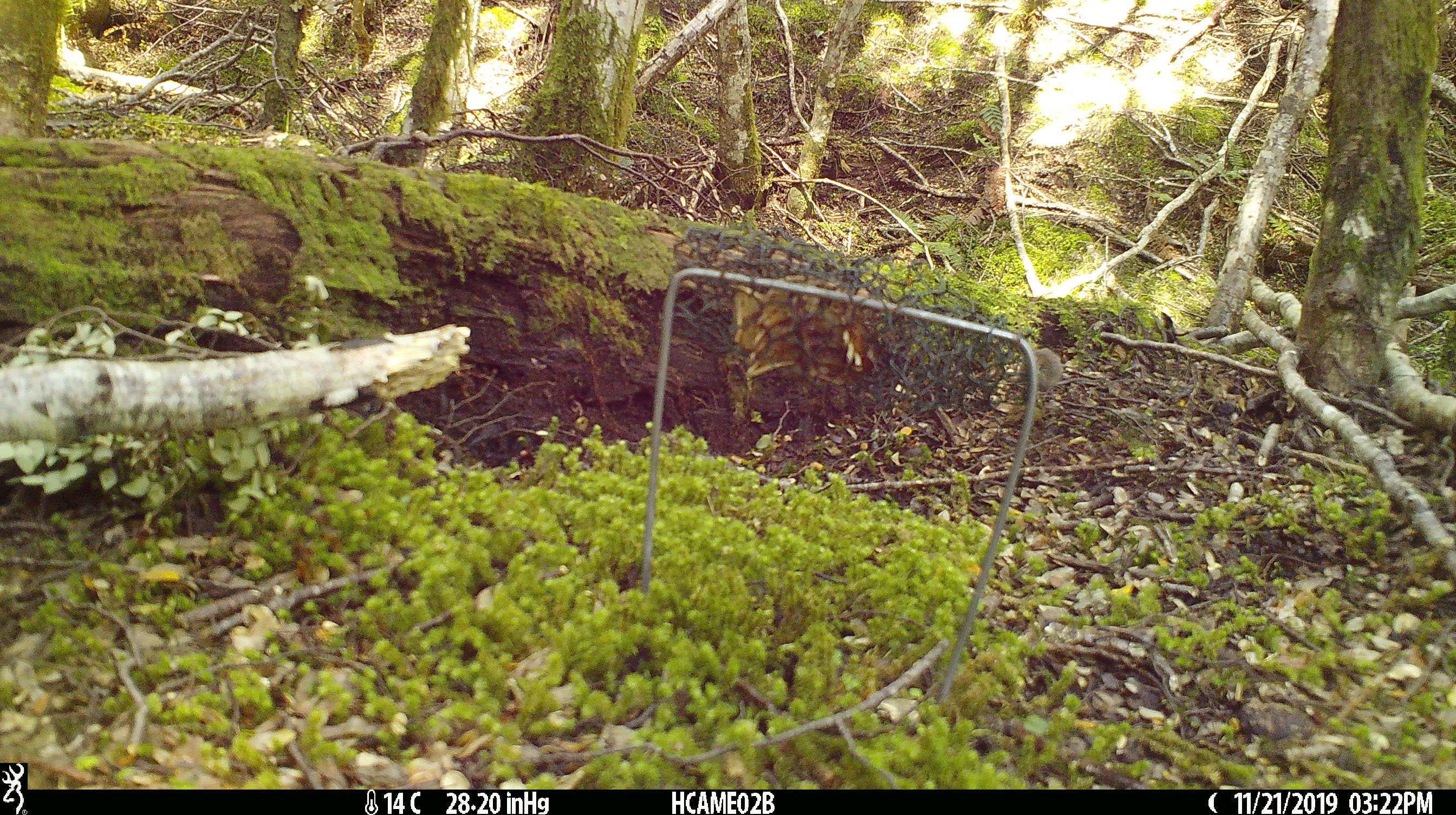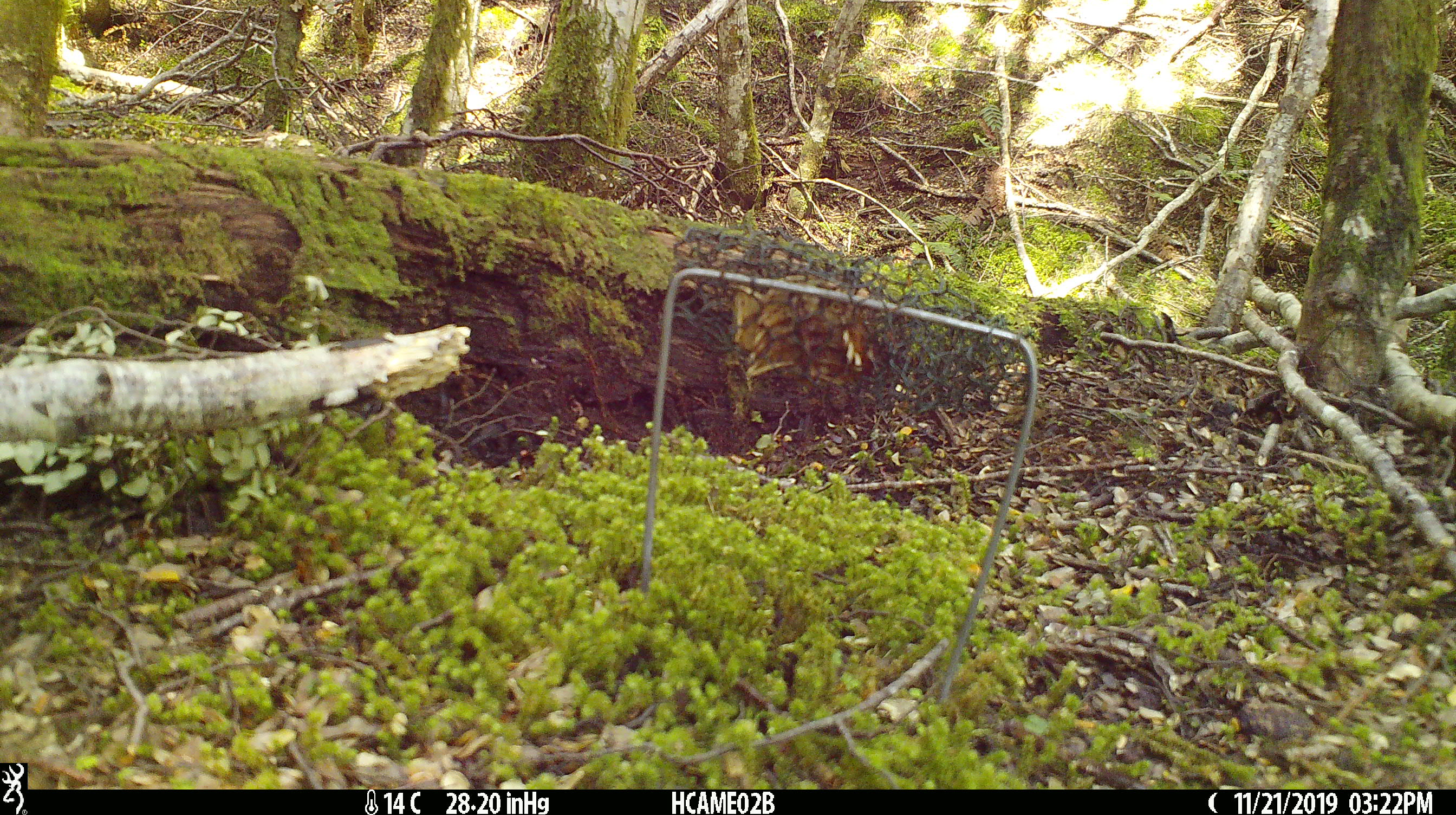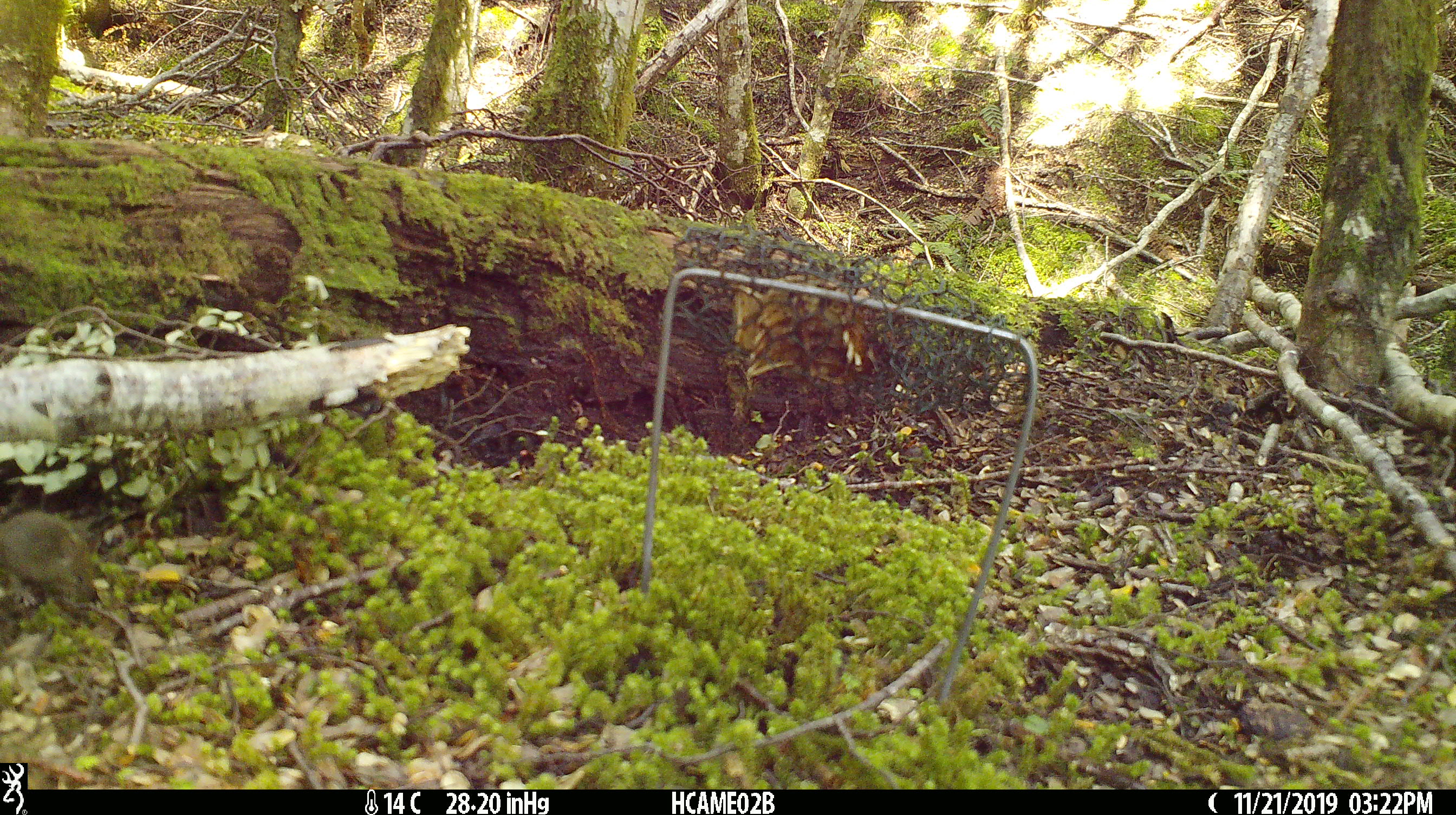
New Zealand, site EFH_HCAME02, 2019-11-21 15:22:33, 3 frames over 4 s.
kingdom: Animalia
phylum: Chordata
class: Mammalia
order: Rodentia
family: Muridae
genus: Mus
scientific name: Mus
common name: mouse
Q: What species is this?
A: Mouse (Mus).